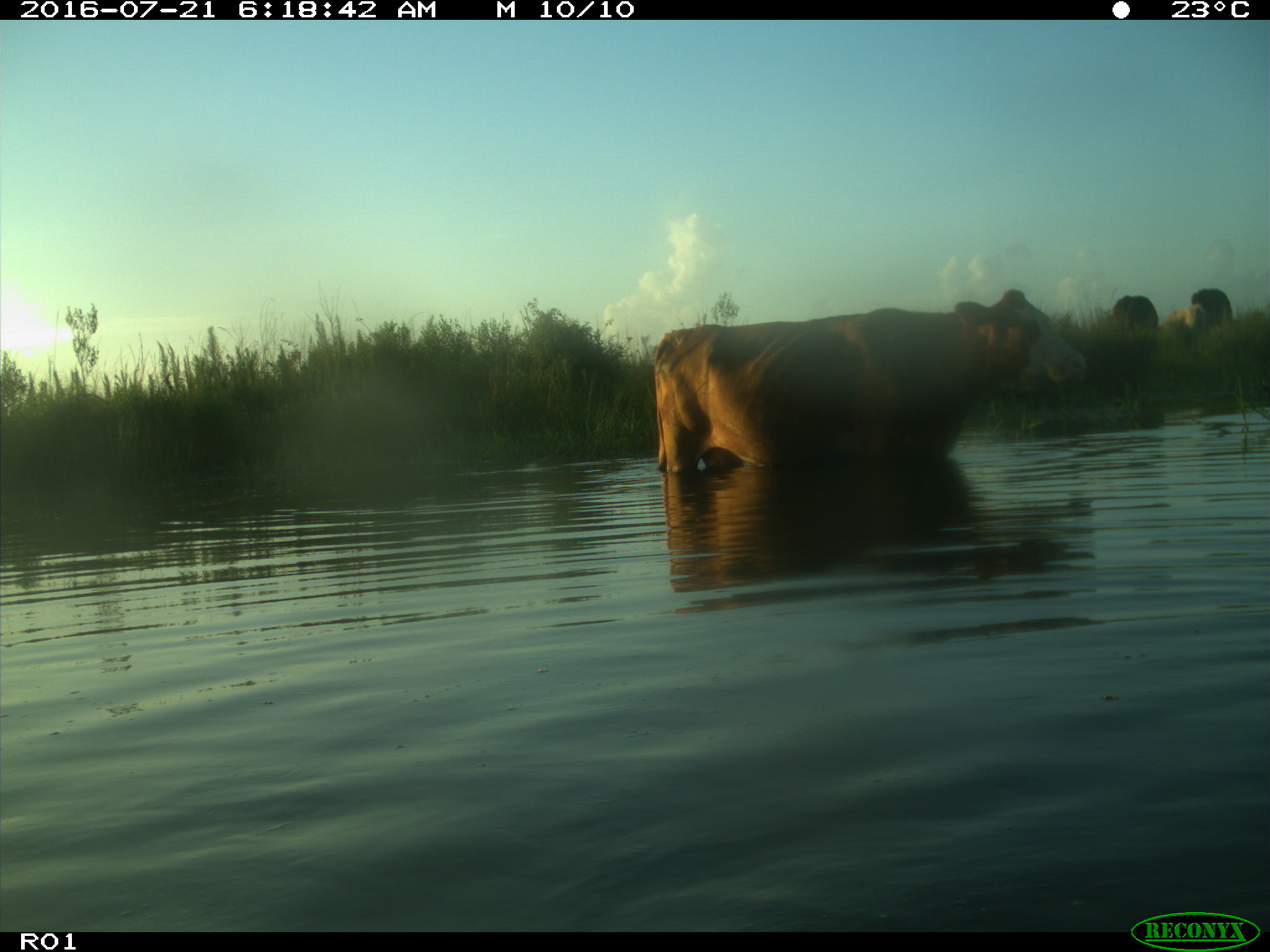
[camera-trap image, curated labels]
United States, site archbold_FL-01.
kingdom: Animalia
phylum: Chordata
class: Mammalia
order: Artiodactyla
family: Bovidae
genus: Bos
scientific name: Bos taurus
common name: domestic cow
Bos taurus (domestic cow).